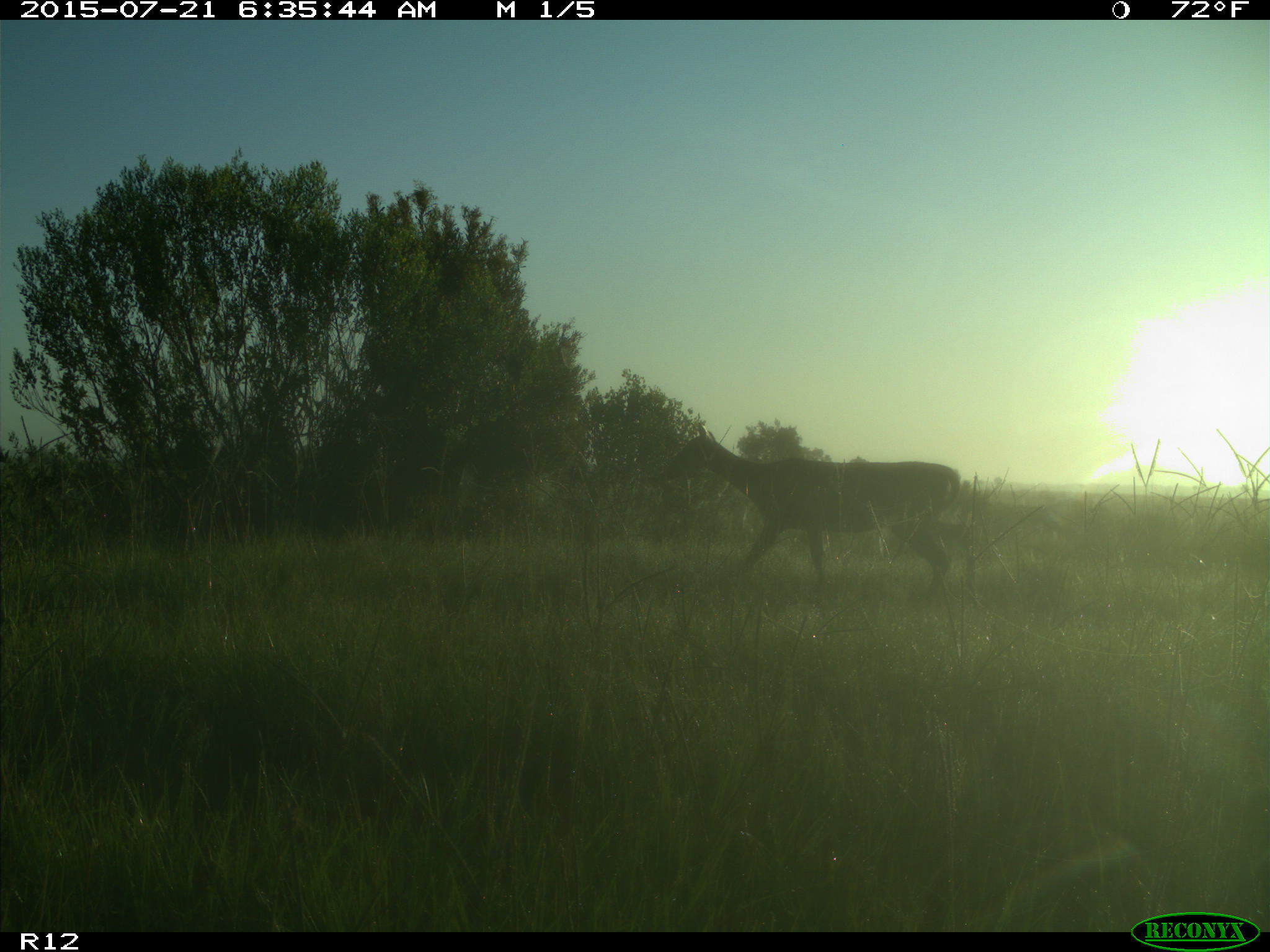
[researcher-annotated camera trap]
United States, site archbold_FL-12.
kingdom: Animalia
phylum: Chordata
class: Mammalia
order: Artiodactyla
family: Cervidae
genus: Odocoileus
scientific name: Odocoileus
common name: deer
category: unidentified deer